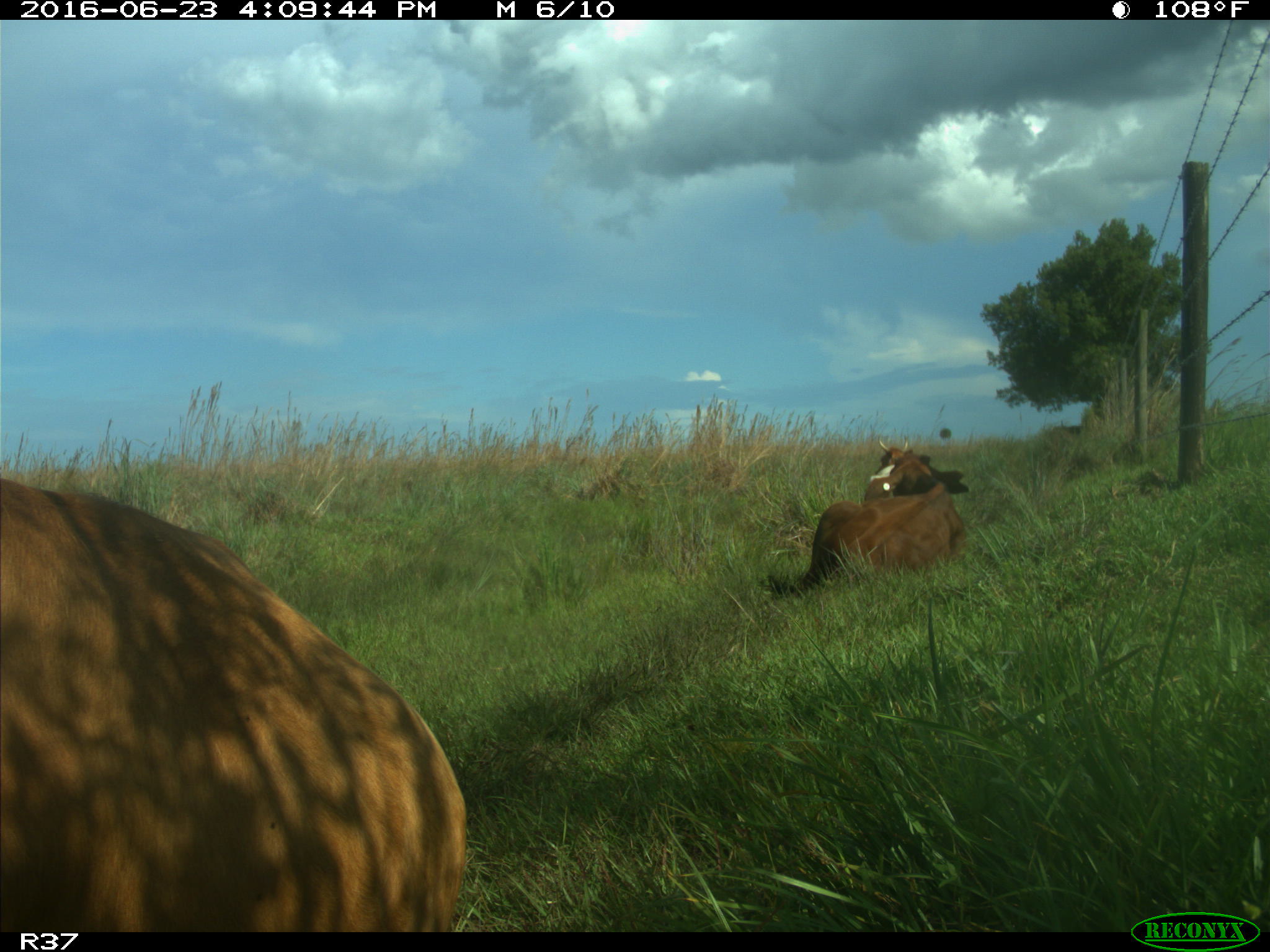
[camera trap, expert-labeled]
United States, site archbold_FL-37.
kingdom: Animalia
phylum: Chordata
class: Mammalia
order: Artiodactyla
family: Bovidae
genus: Bos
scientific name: Bos taurus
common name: domestic cow